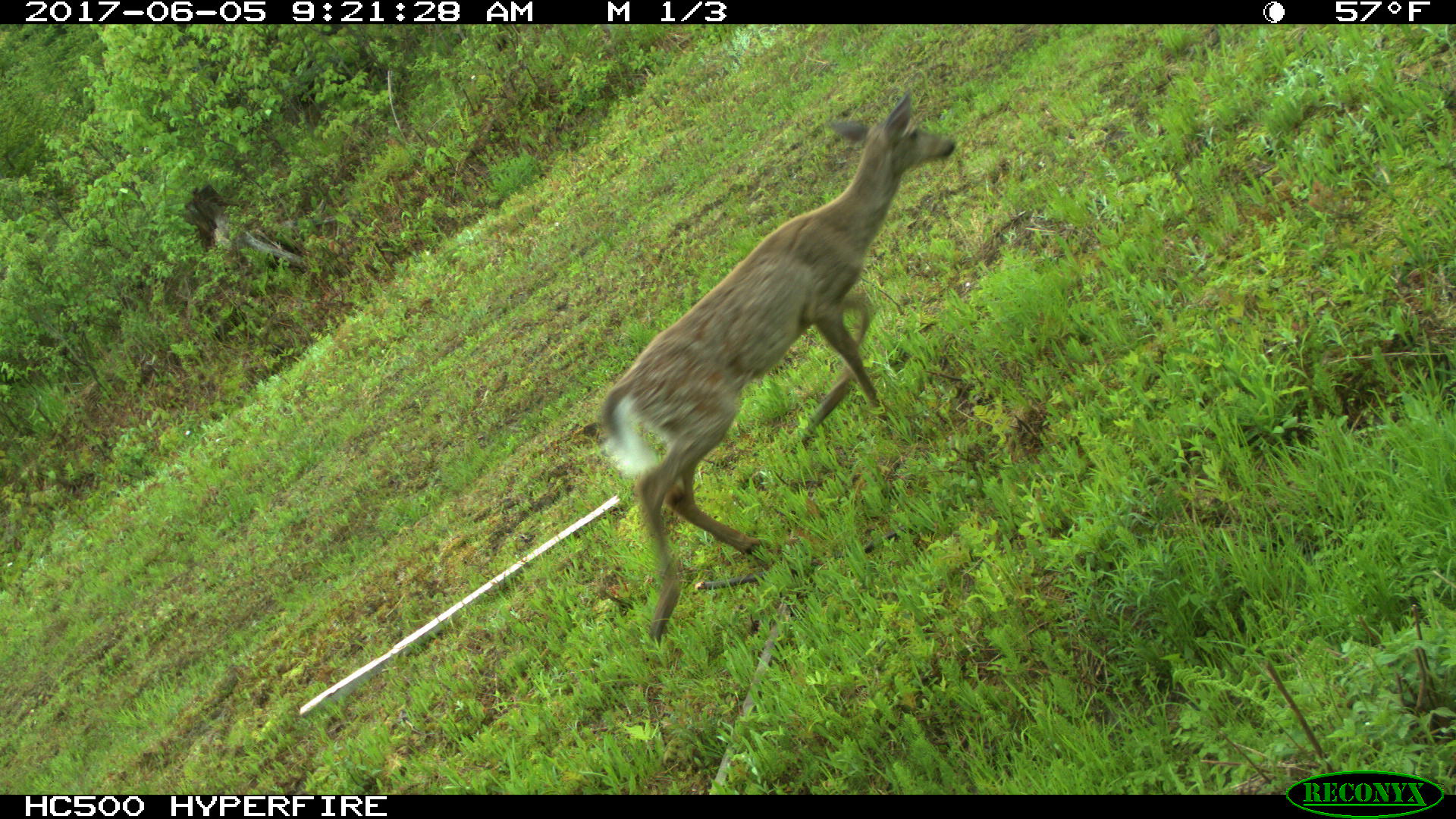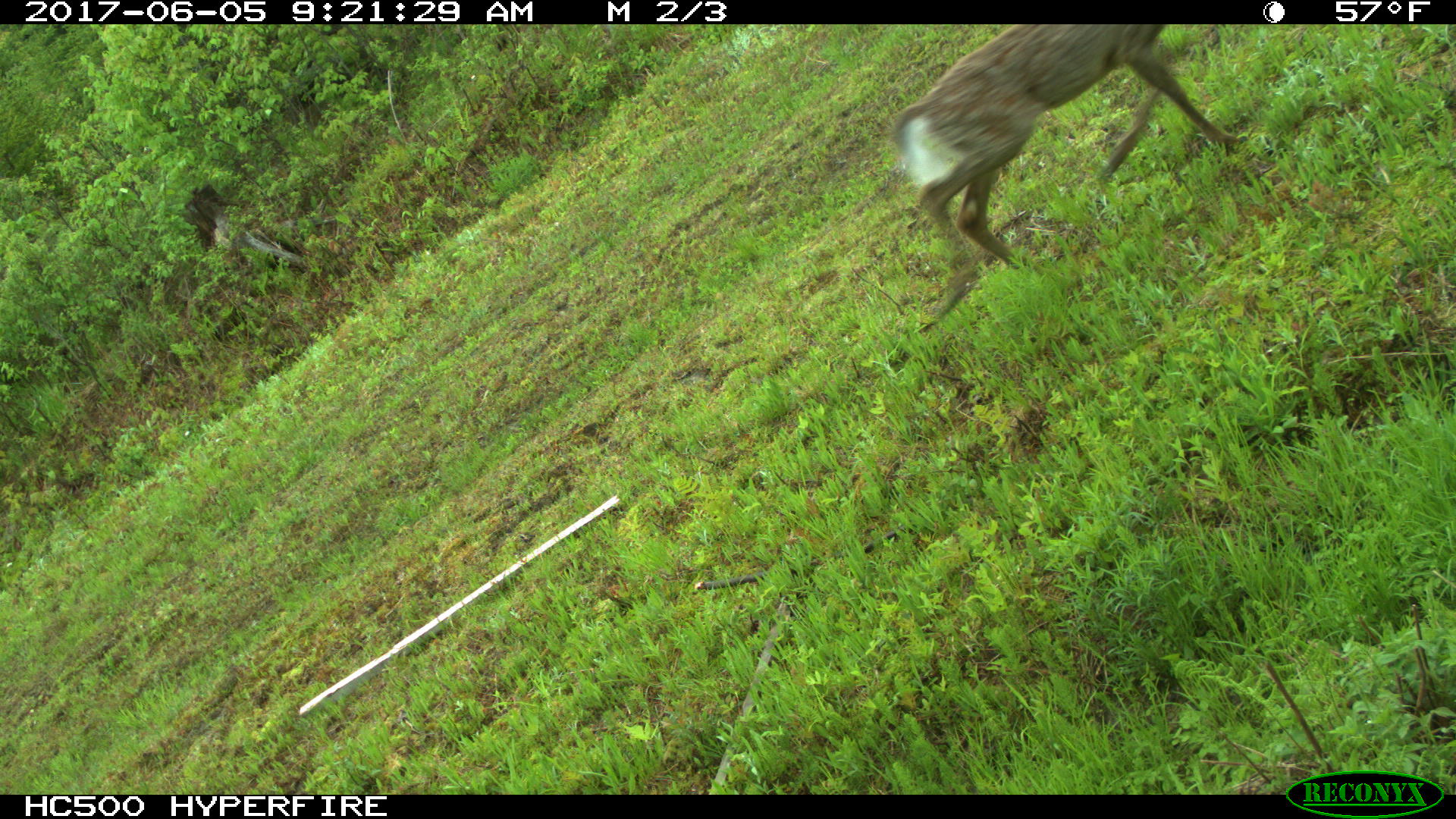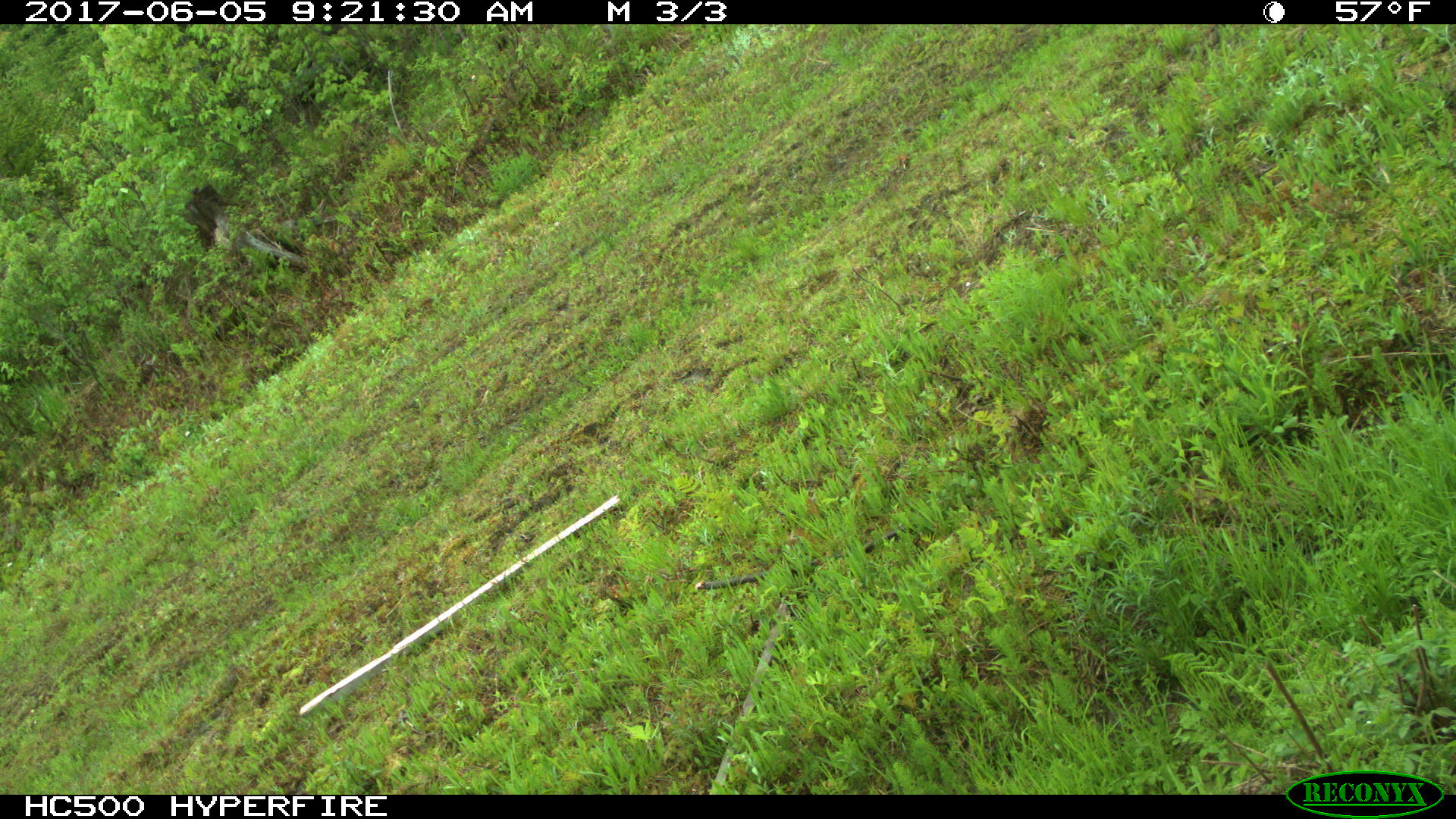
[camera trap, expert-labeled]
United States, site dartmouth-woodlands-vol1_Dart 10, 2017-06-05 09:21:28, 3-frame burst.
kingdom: Animalia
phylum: Chordata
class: Mammalia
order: Artiodactyla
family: Cervidae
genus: Odocoileus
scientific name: Odocoileus virginianus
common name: white-tailed deer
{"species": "white-tailed deer (Odocoileus virginianus)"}